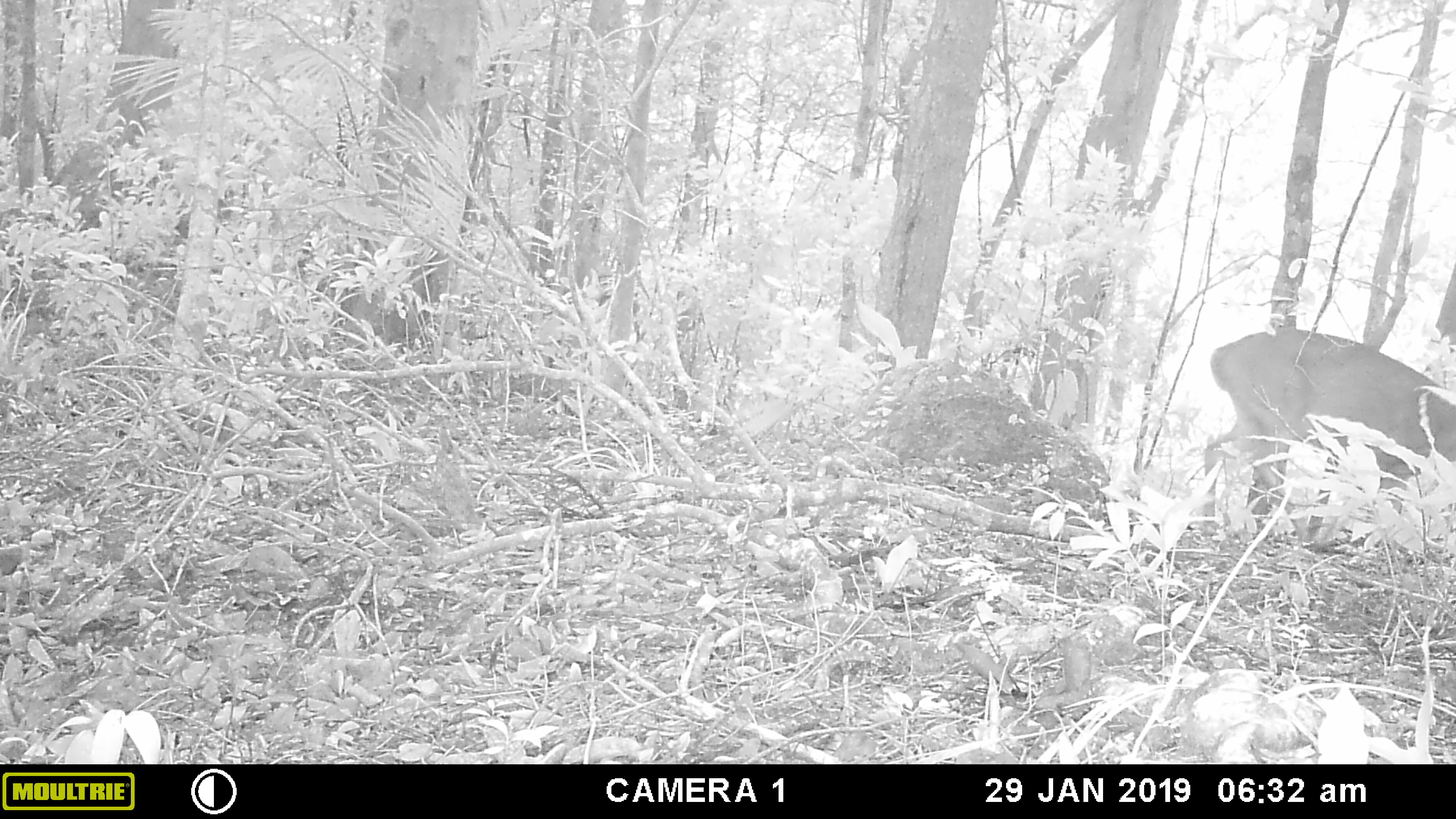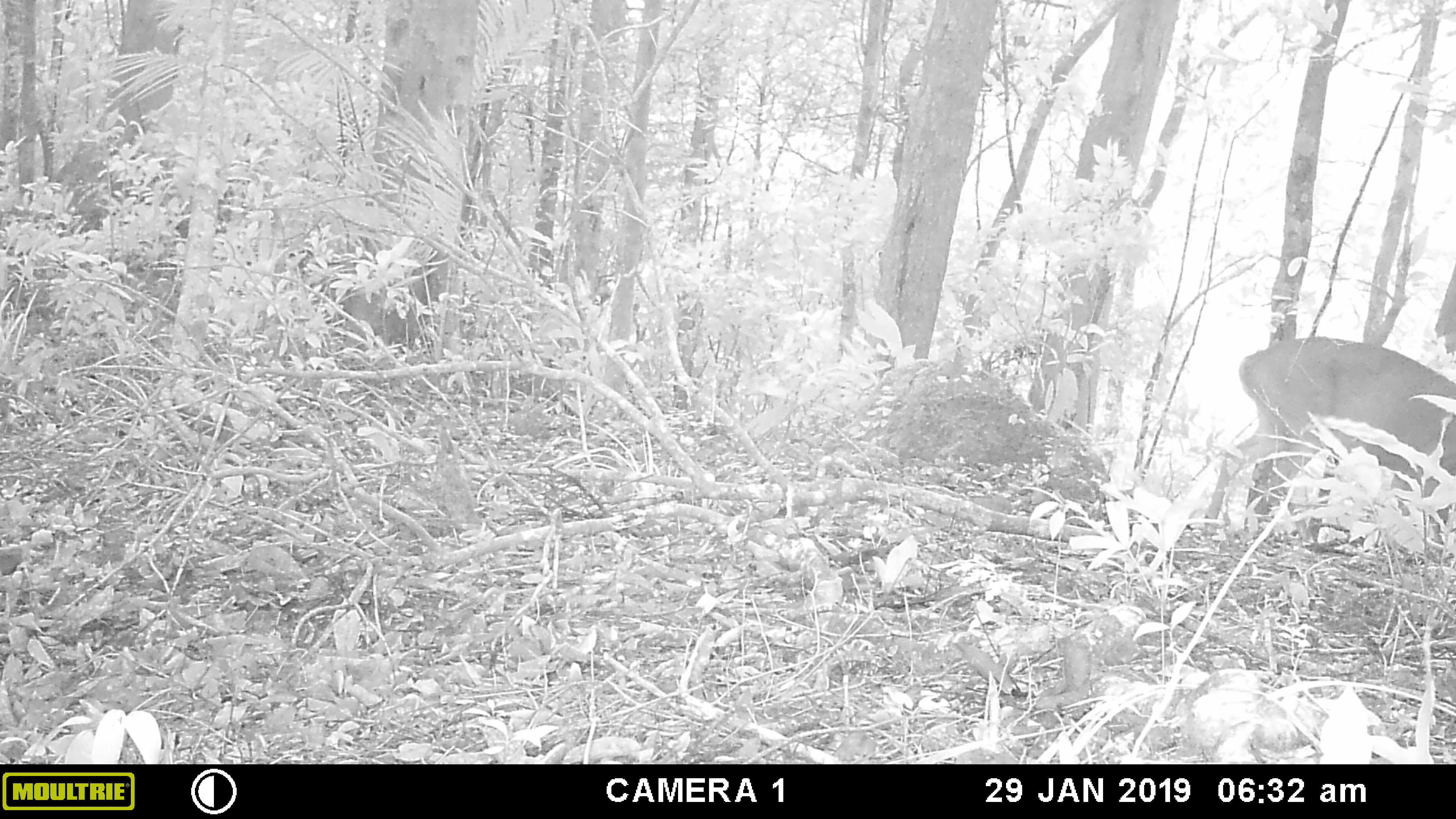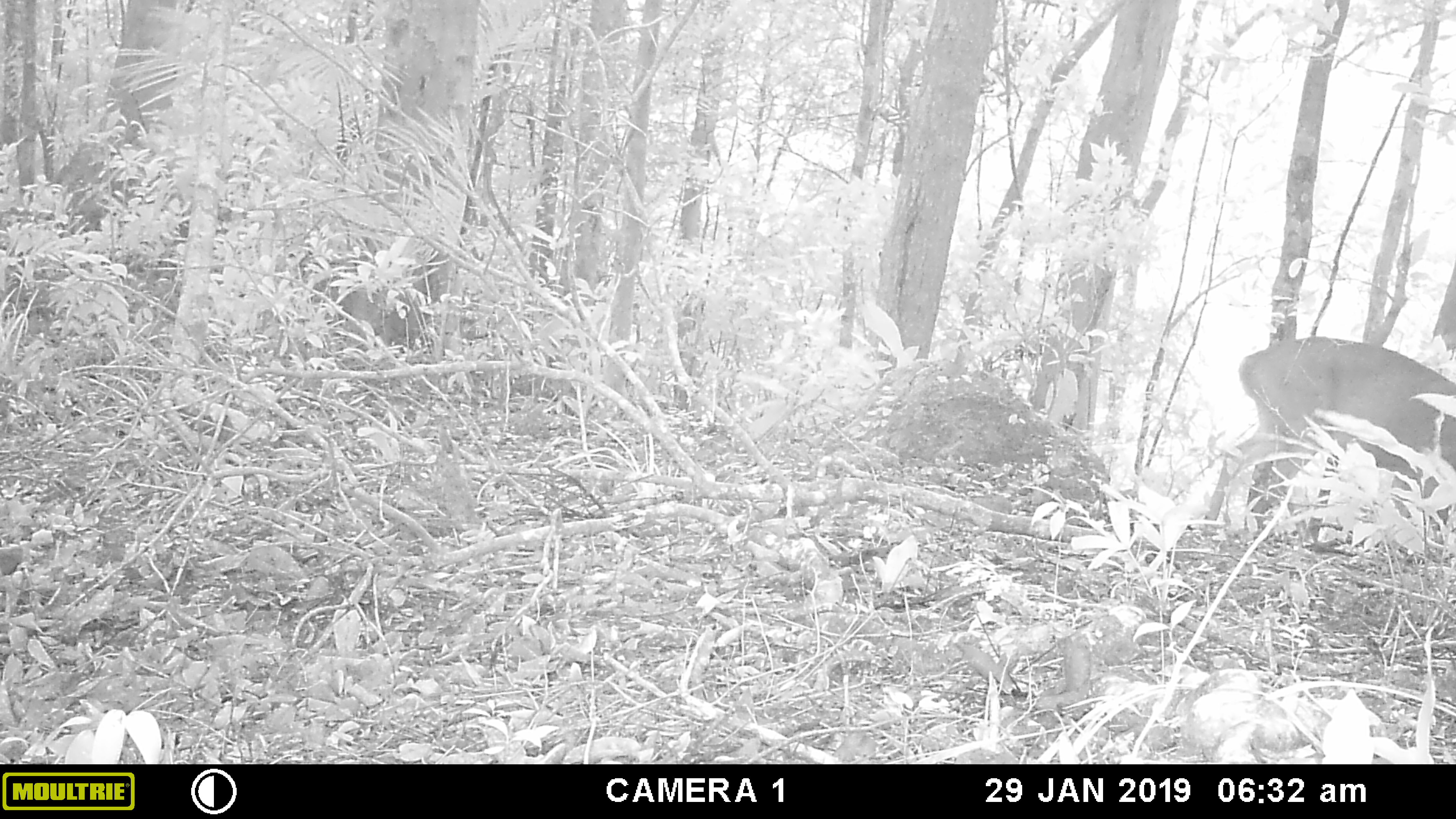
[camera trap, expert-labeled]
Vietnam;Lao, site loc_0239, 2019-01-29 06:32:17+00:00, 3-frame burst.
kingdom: Animalia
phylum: Chordata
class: Mammalia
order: Artiodactyla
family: Cervidae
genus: Muntiacus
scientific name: Muntiacus vuquangensis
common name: large-antlered muntjac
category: large antlered muntjac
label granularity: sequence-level